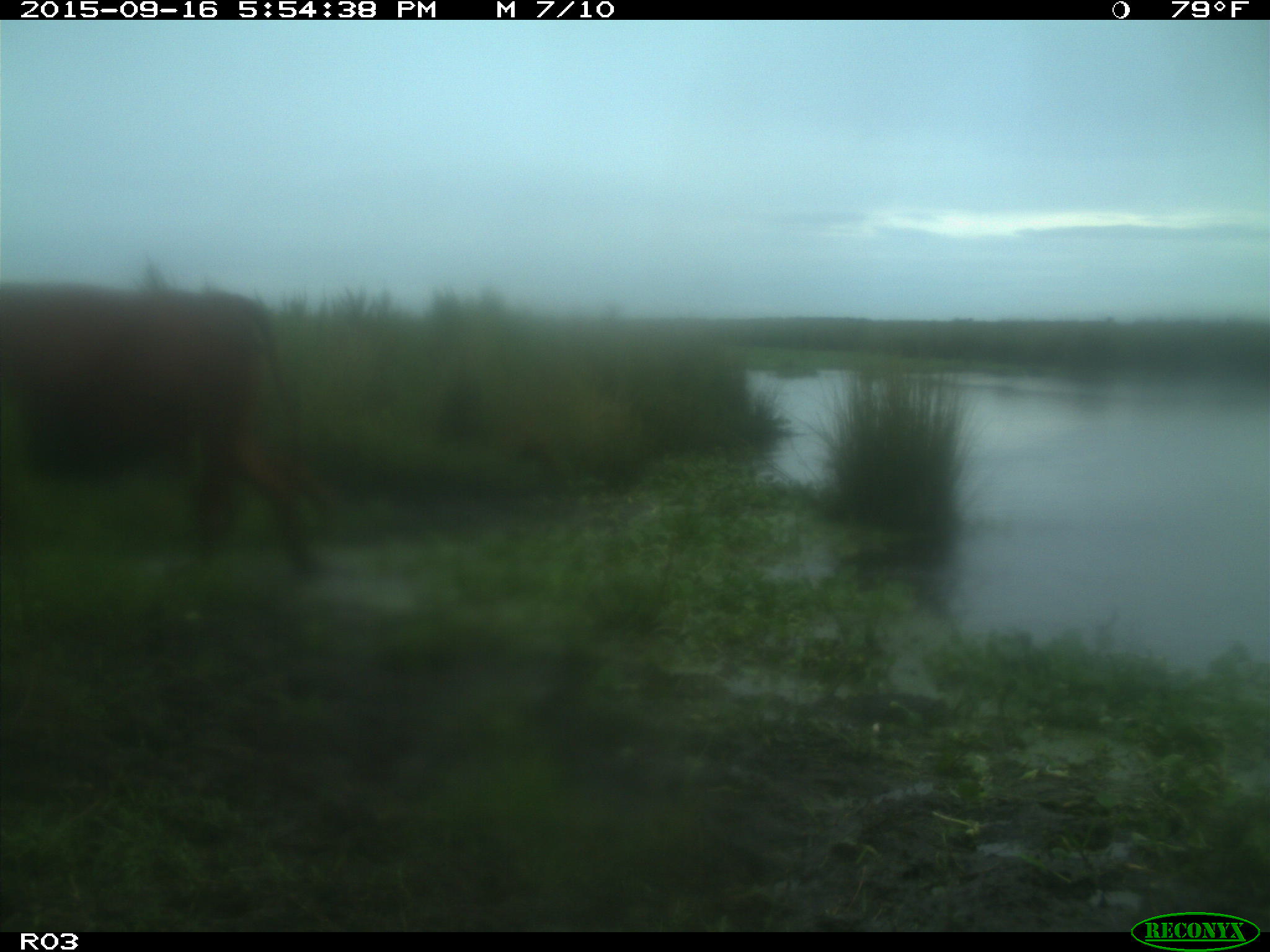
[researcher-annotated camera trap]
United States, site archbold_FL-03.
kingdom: Animalia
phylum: Chordata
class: Mammalia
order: Artiodactyla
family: Bovidae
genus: Bos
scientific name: Bos taurus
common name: domestic cow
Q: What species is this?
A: Bos taurus (domestic cow).